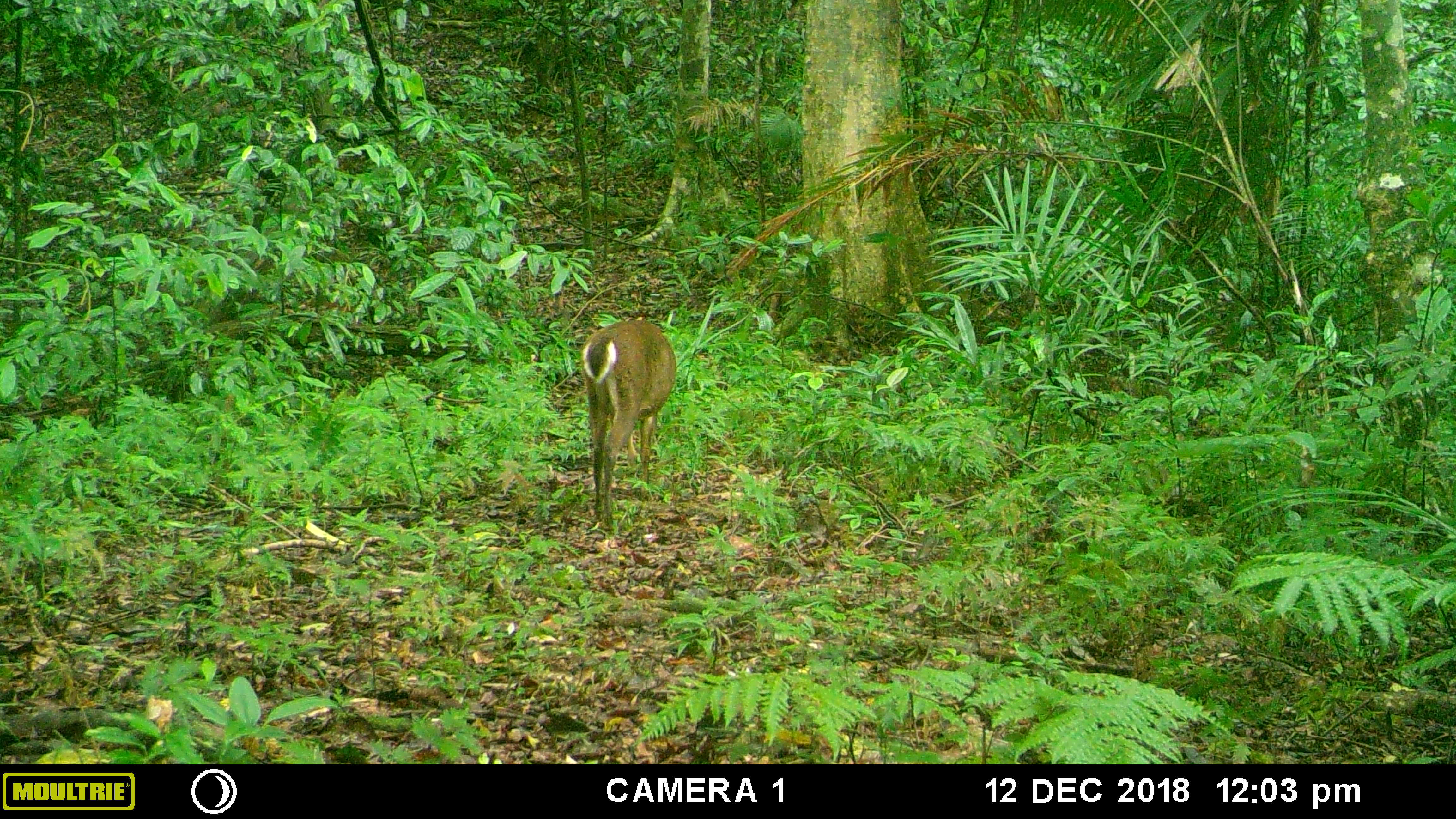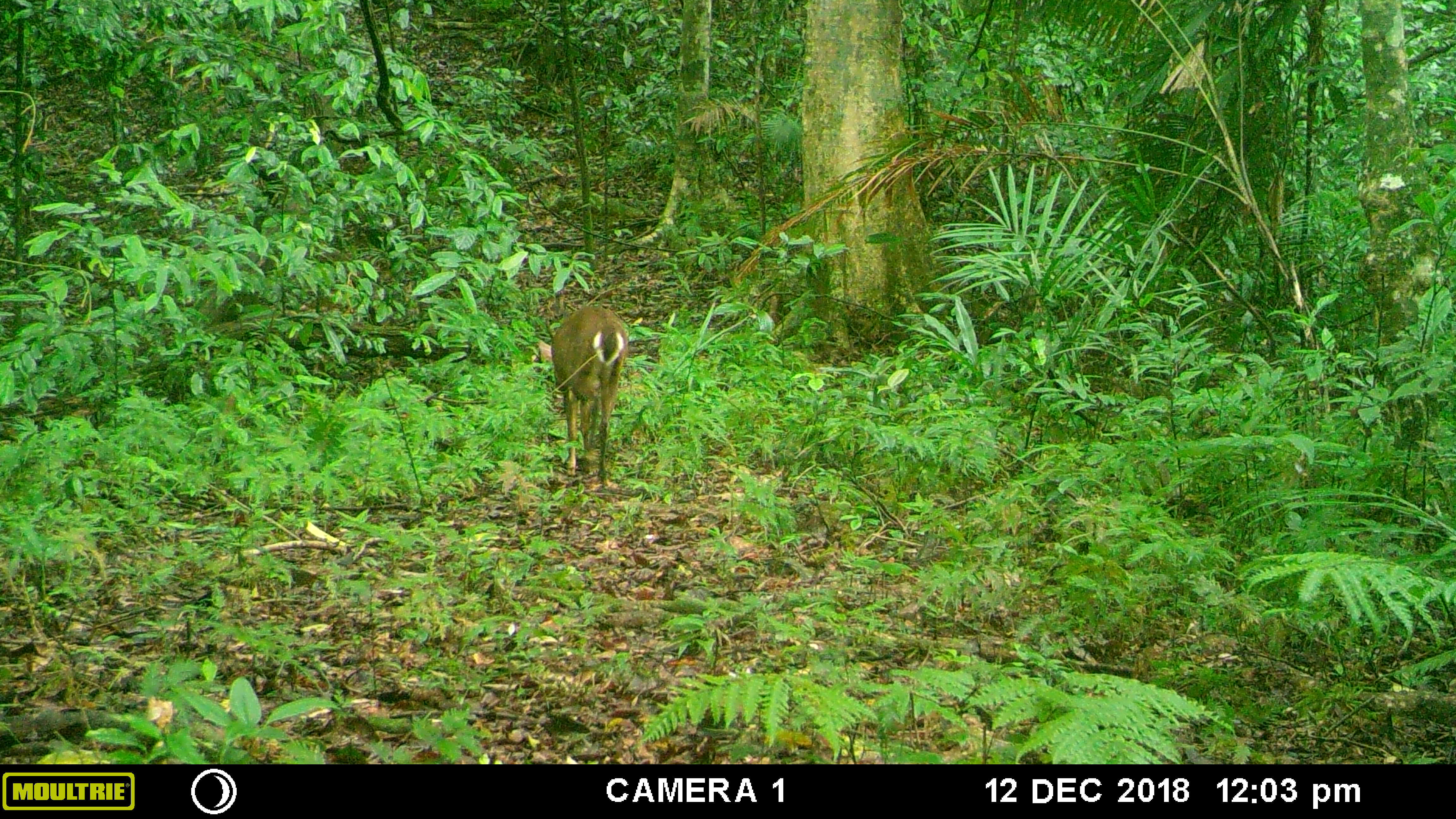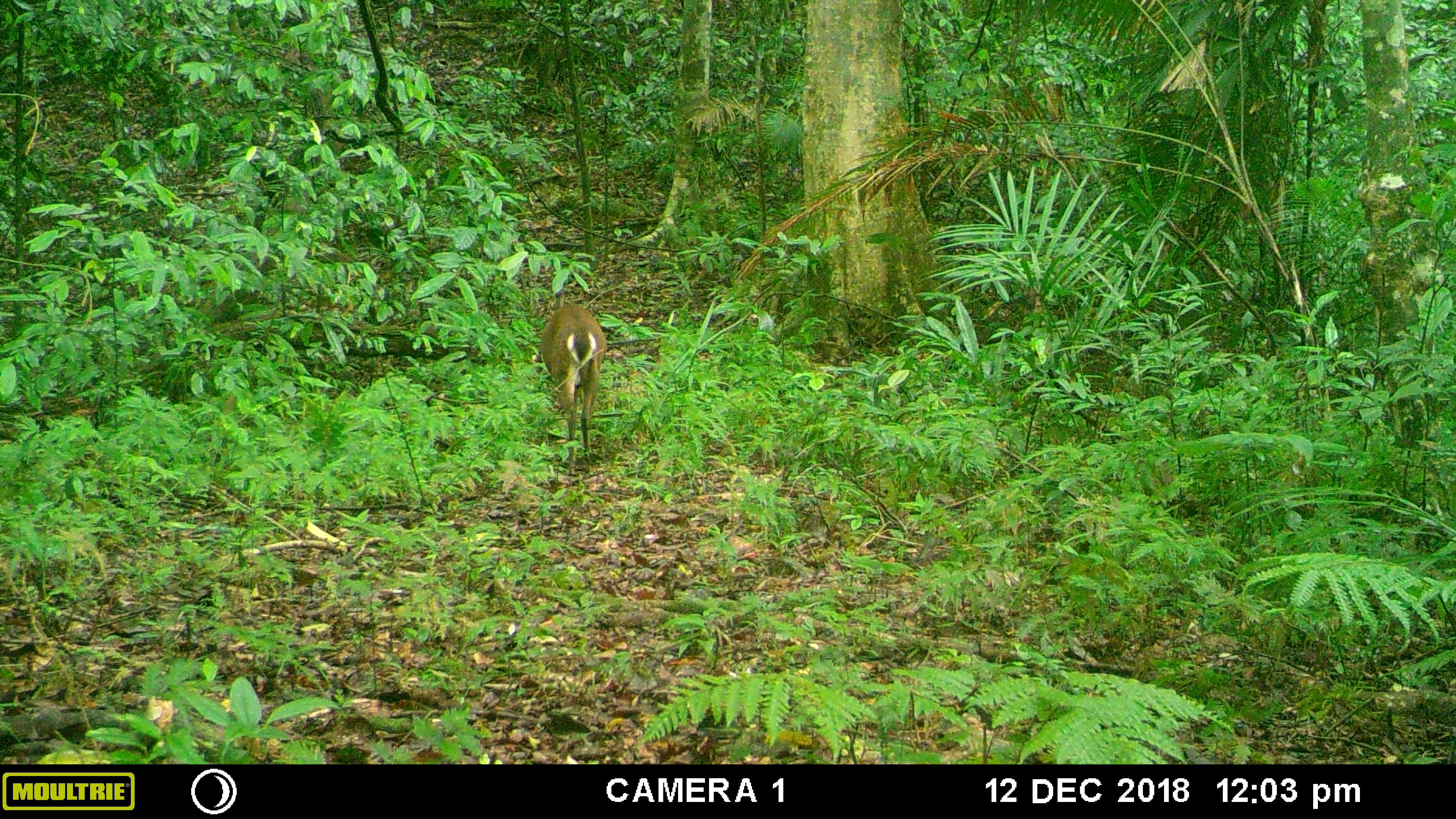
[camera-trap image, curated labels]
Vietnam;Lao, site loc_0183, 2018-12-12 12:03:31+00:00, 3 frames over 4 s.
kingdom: Animalia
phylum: Chordata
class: Mammalia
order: Artiodactyla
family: Cervidae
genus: Muntiacus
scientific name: Muntiacus vuquangensis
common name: large-antlered muntjac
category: large antlered muntjac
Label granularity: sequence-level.